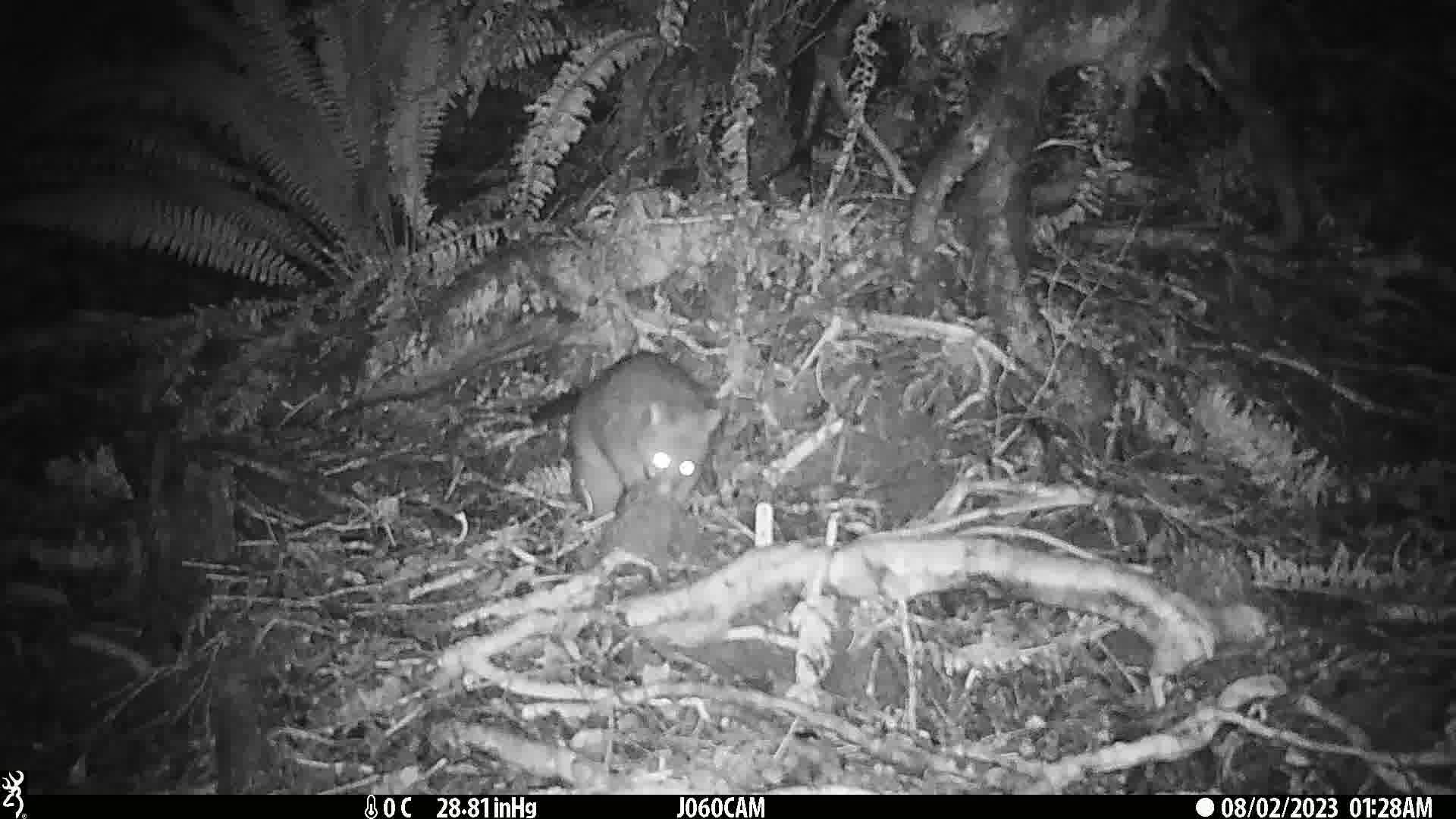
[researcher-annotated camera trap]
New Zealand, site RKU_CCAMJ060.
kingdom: Animalia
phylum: Chordata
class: Mammalia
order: Diprotodontia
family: Phalangeridae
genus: Trichosurus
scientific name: Trichosurus vulpecula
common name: common brushtail possum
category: possum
Possum (common brushtail possum) (Trichosurus vulpecula).